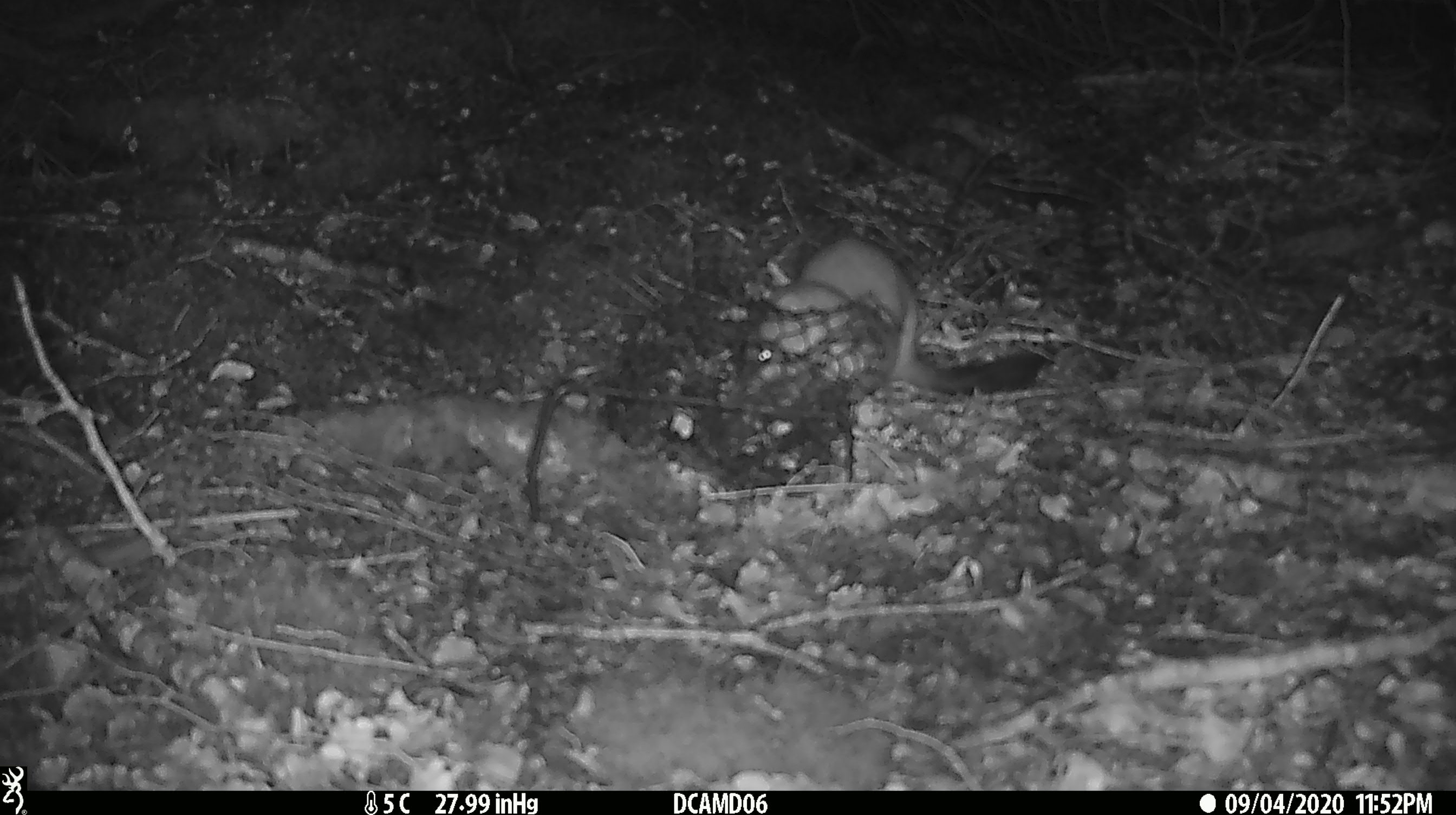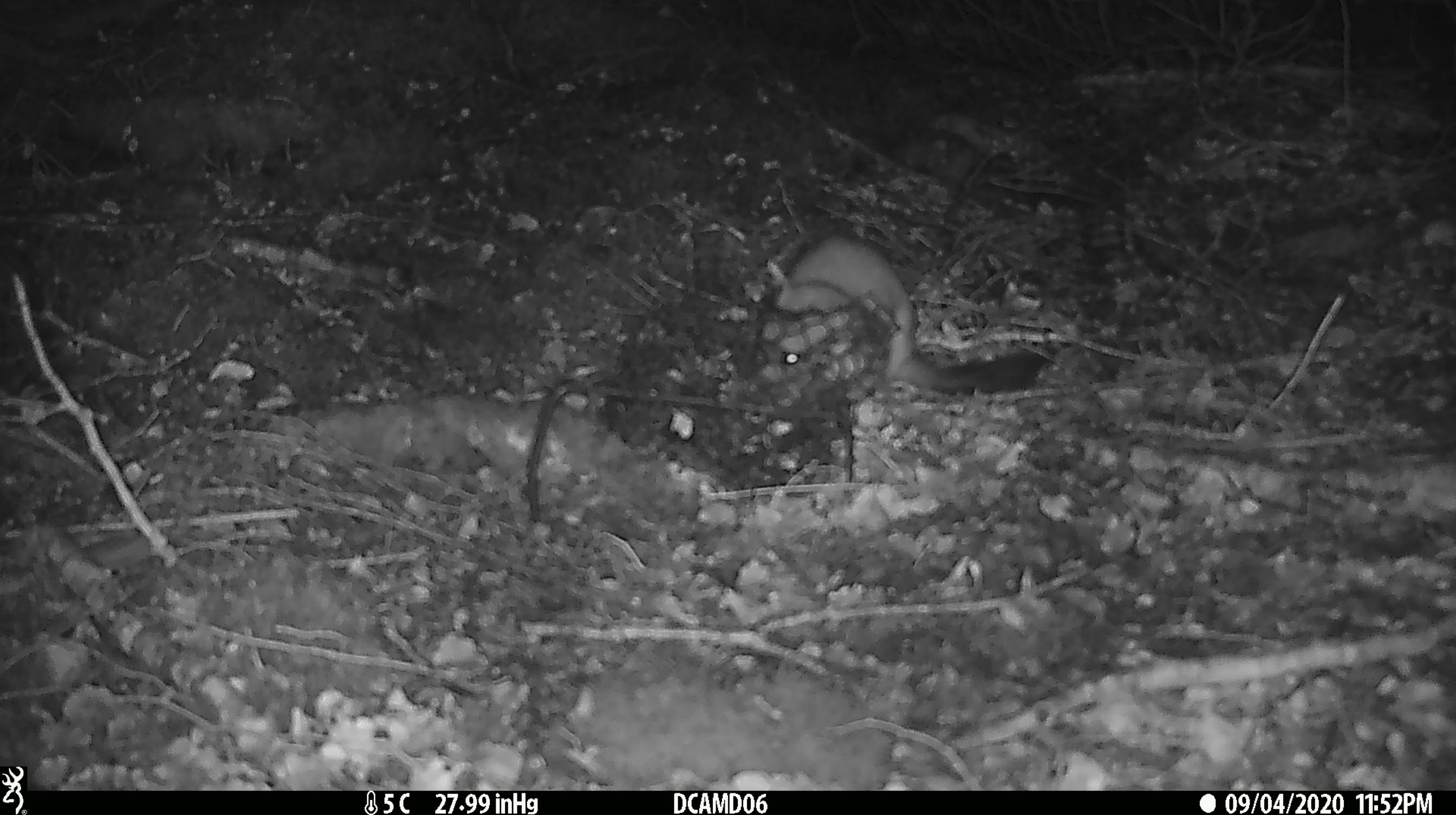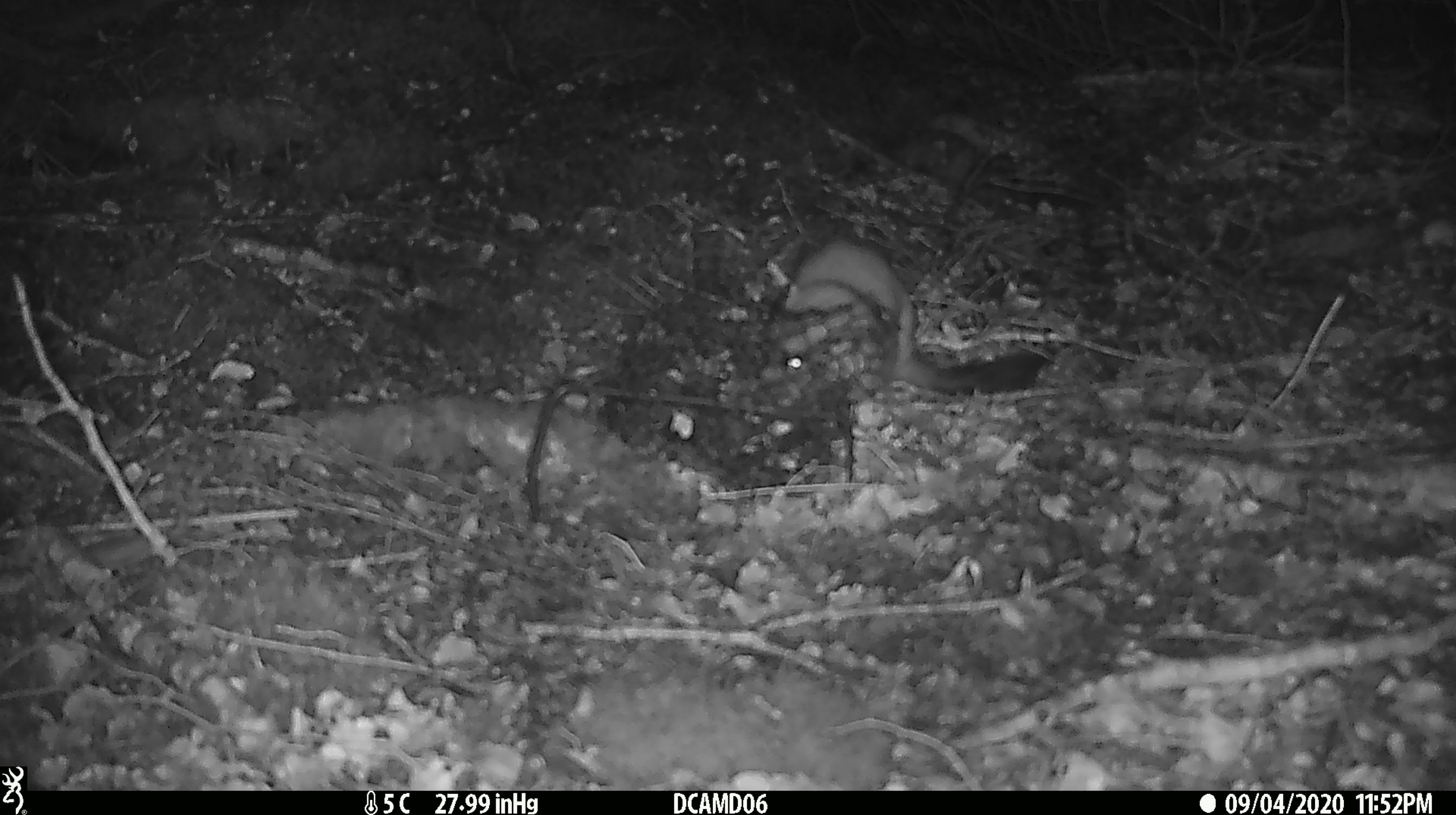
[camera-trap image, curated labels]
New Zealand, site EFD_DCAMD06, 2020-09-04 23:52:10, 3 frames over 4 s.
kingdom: Animalia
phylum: Chordata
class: Mammalia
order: Carnivora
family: Mustelidae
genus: Mustela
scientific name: Mustela erminea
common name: stoat